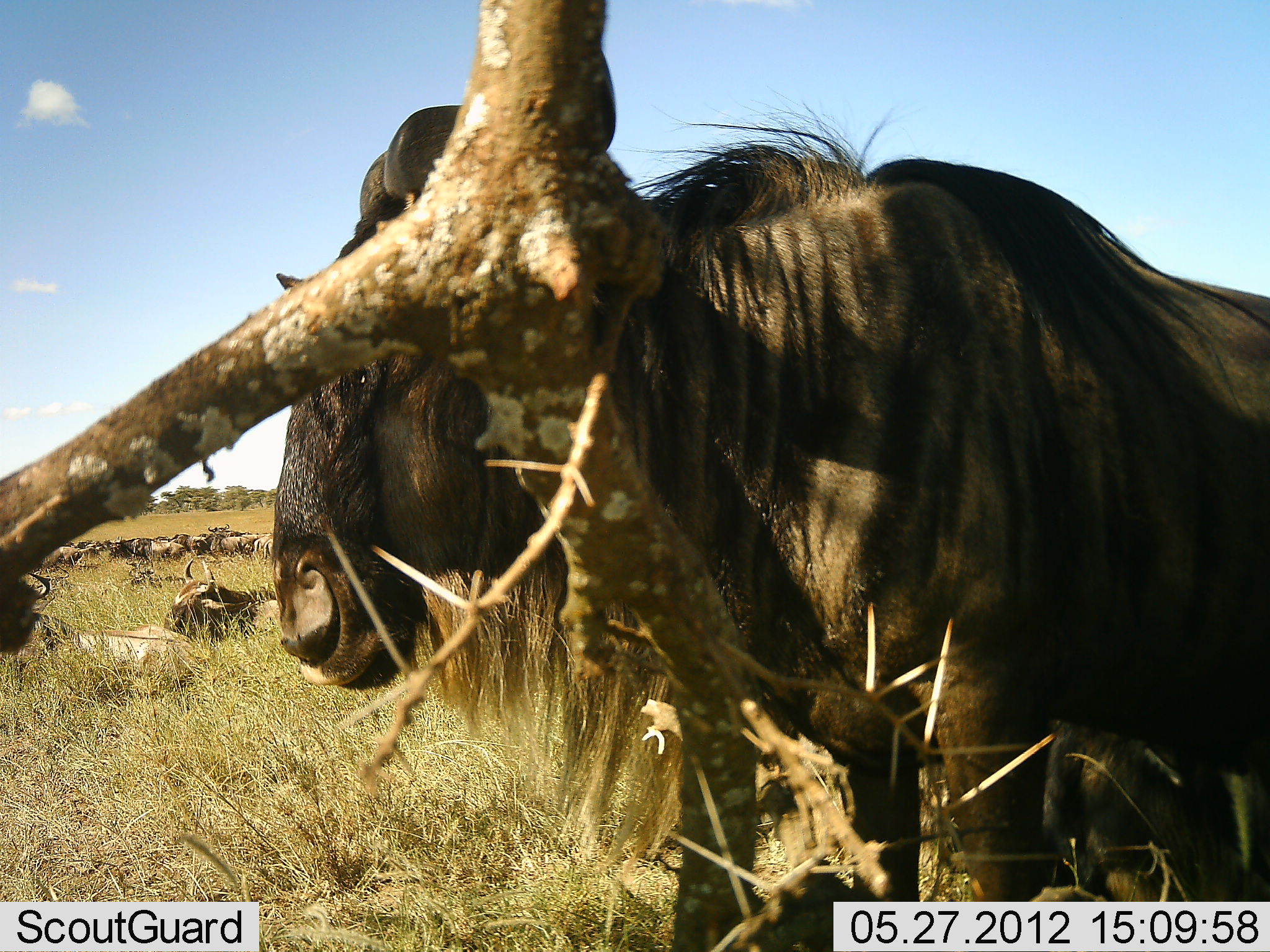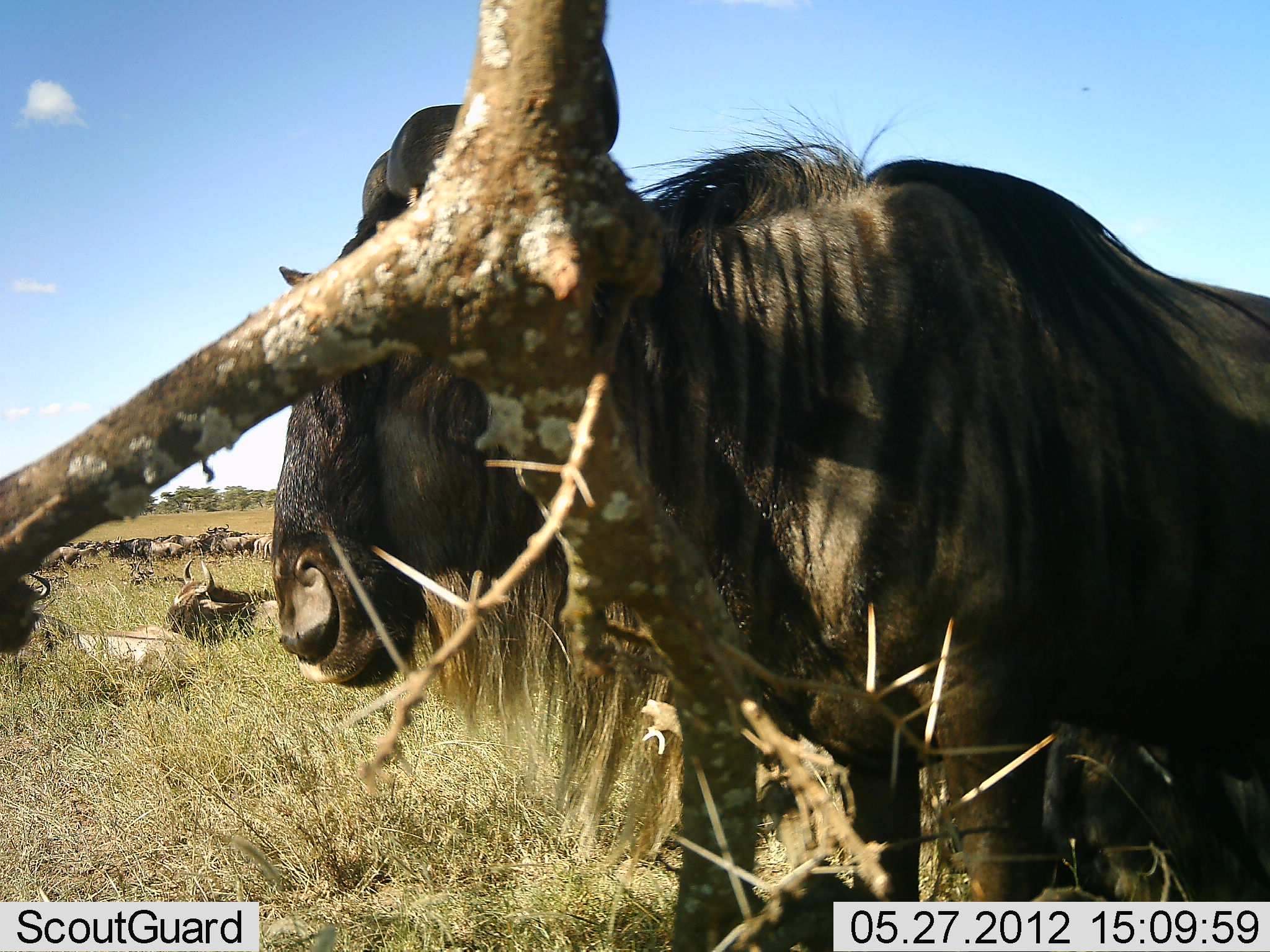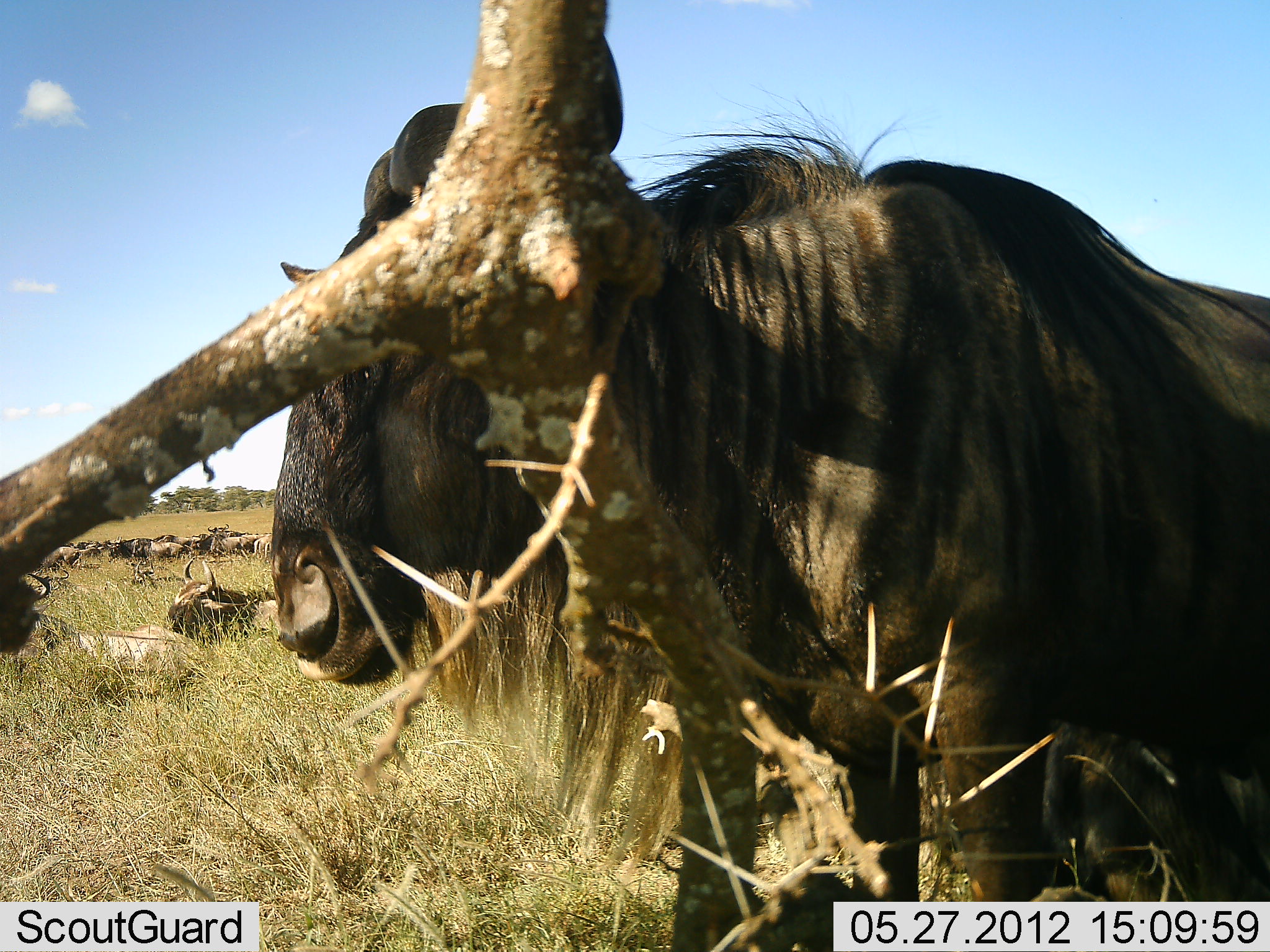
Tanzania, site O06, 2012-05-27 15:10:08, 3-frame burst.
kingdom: Animalia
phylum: Chordata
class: Mammalia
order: Artiodactyla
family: Bovidae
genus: Connochaetes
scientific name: Connochaetes taurinus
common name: blue wildebeest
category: wildebeest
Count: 11-50.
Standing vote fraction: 80%.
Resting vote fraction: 93%.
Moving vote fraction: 7%.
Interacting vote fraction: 0%.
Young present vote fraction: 0%.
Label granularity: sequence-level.